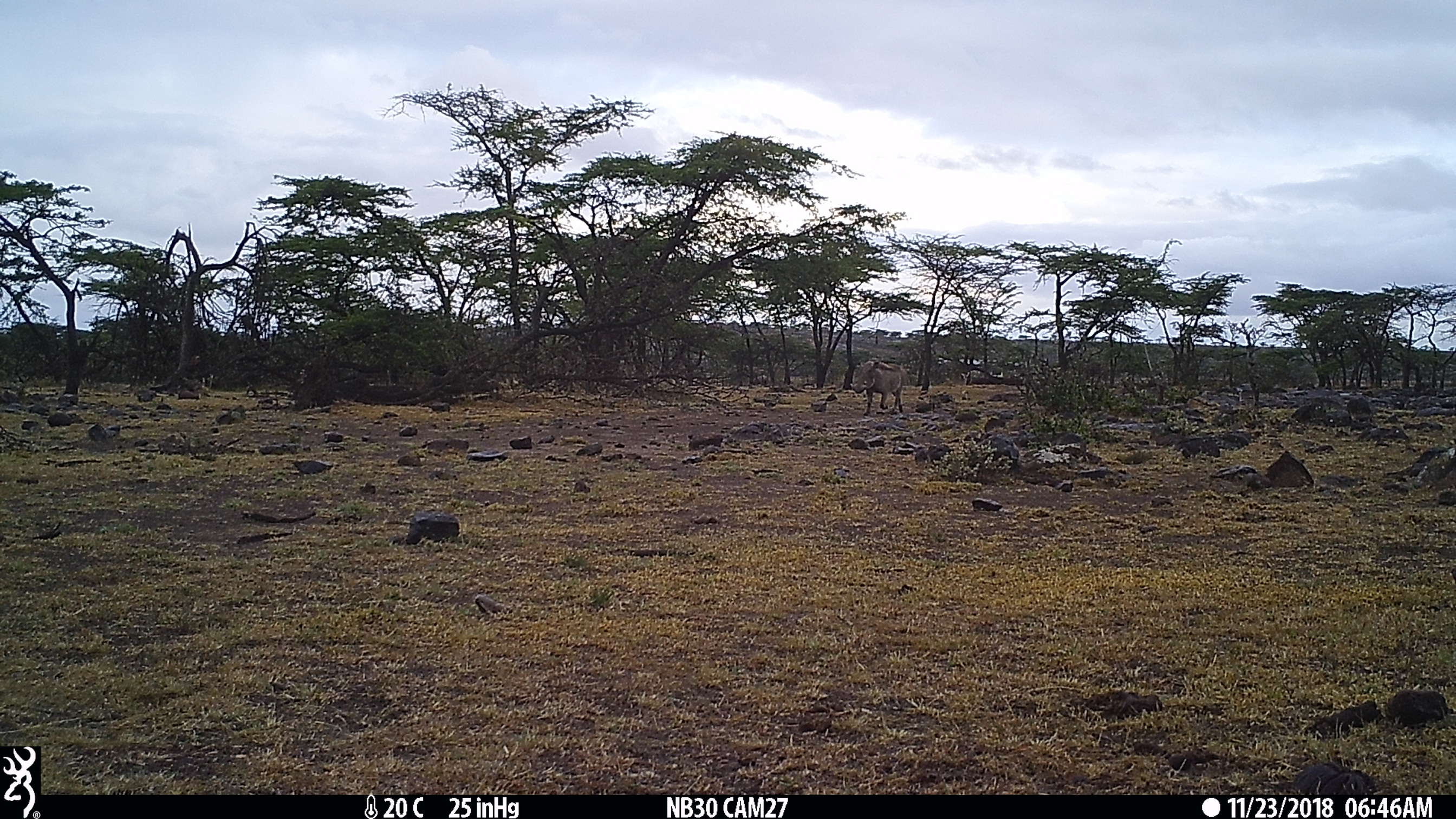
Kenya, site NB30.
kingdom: Animalia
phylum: Chordata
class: Mammalia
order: Artiodactyla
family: Suidae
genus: Phacochoerus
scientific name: Phacochoerus africanus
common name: common warthog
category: warthog